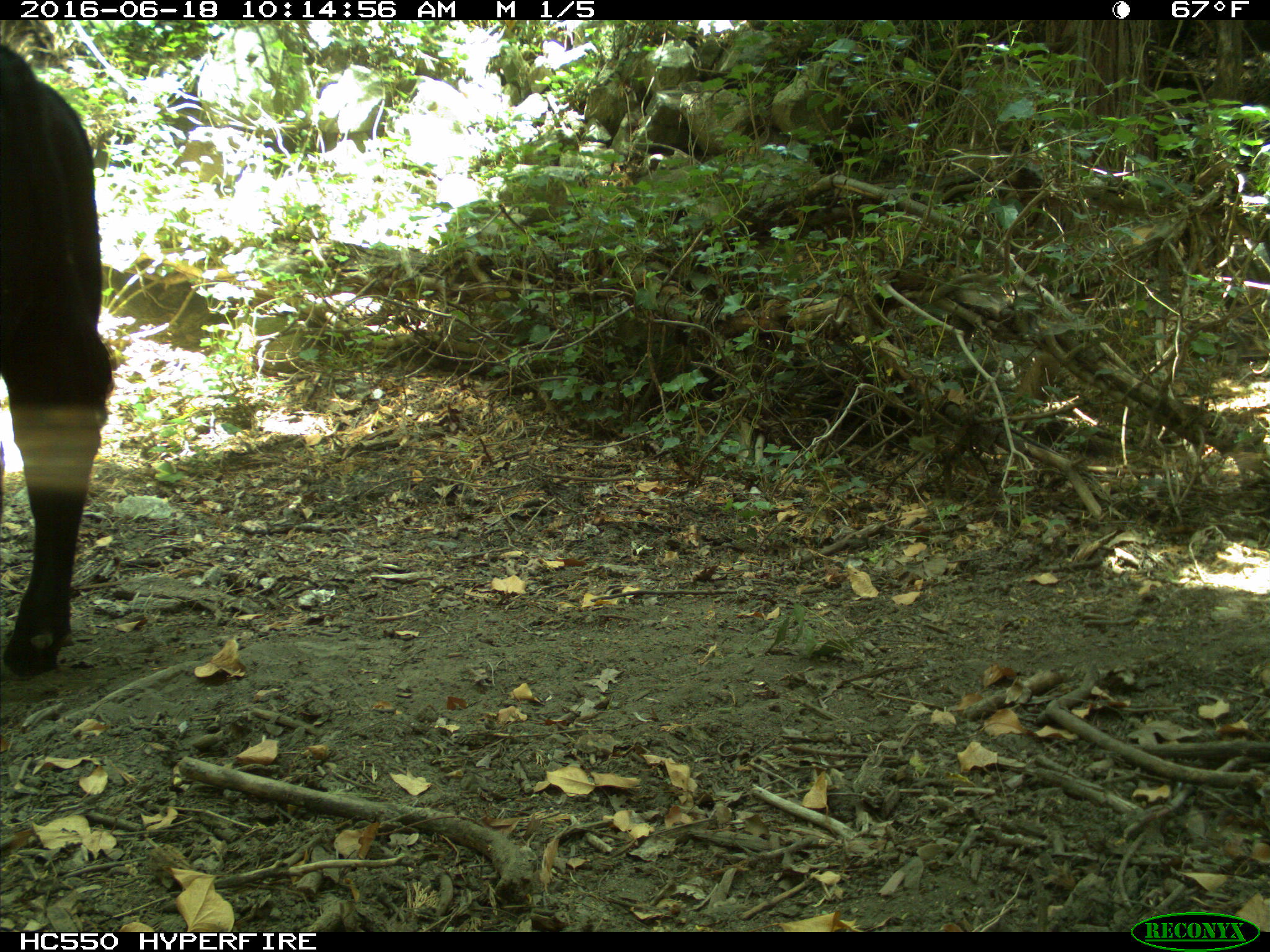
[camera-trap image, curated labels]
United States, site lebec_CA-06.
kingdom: Animalia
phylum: Chordata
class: Mammalia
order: Artiodactyla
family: Bovidae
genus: Bos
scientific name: Bos taurus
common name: domestic cow